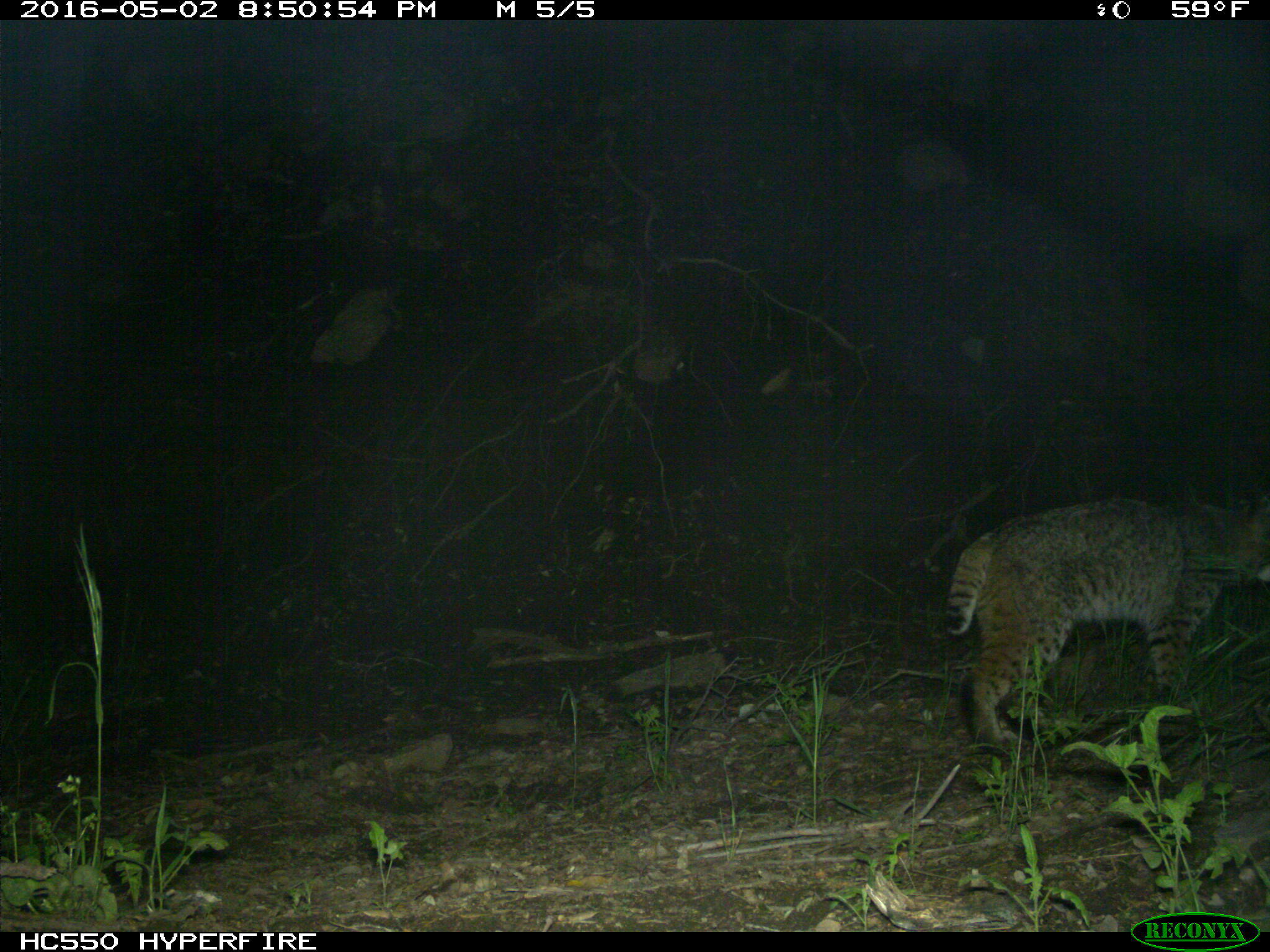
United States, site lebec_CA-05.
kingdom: Animalia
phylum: Chordata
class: Mammalia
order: Carnivora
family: Felidae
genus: Lynx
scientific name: Lynx rufus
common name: bobcat